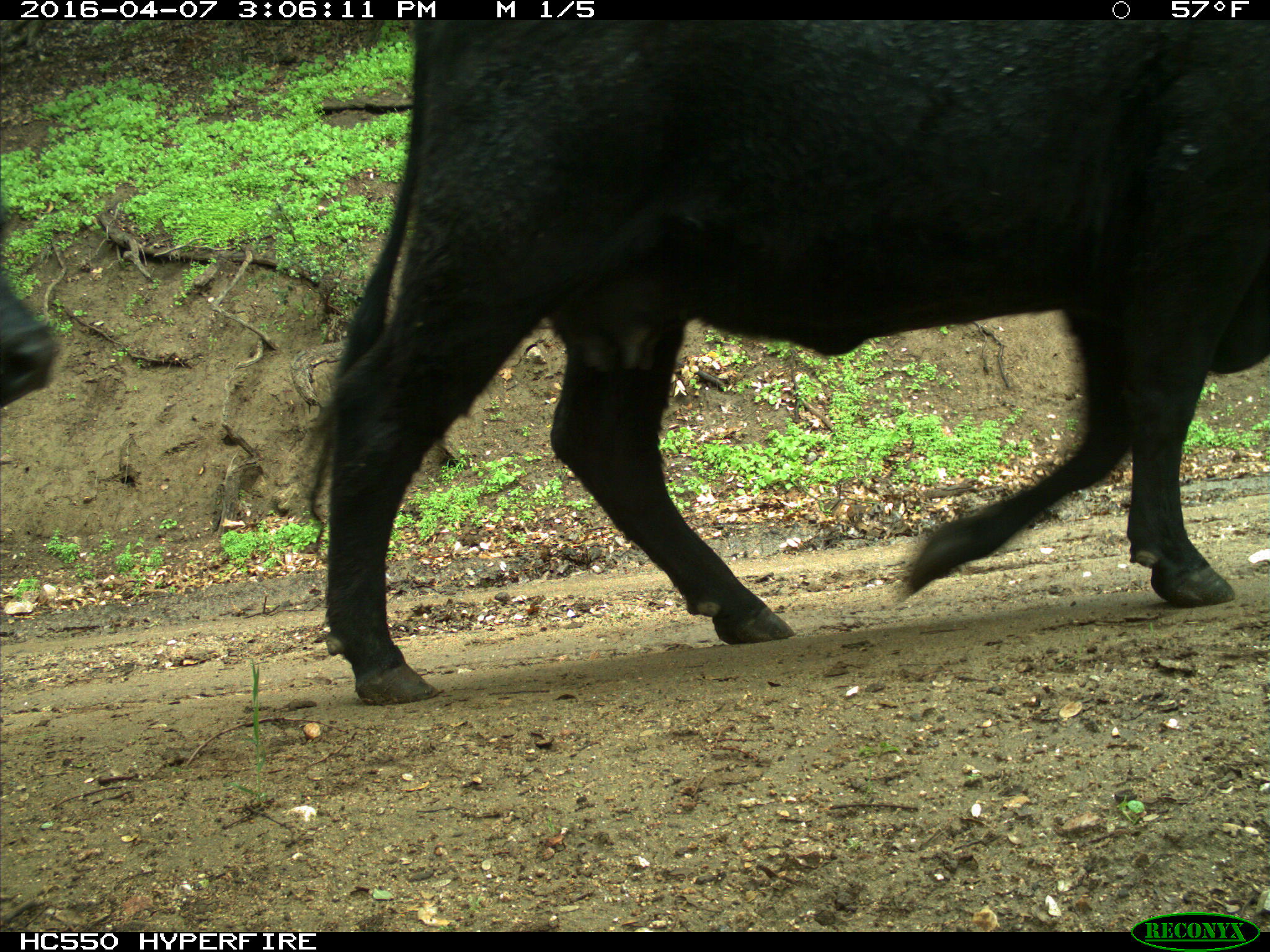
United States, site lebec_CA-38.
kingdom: Animalia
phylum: Chordata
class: Mammalia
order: Artiodactyla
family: Bovidae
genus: Bos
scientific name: Bos taurus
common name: domestic cow